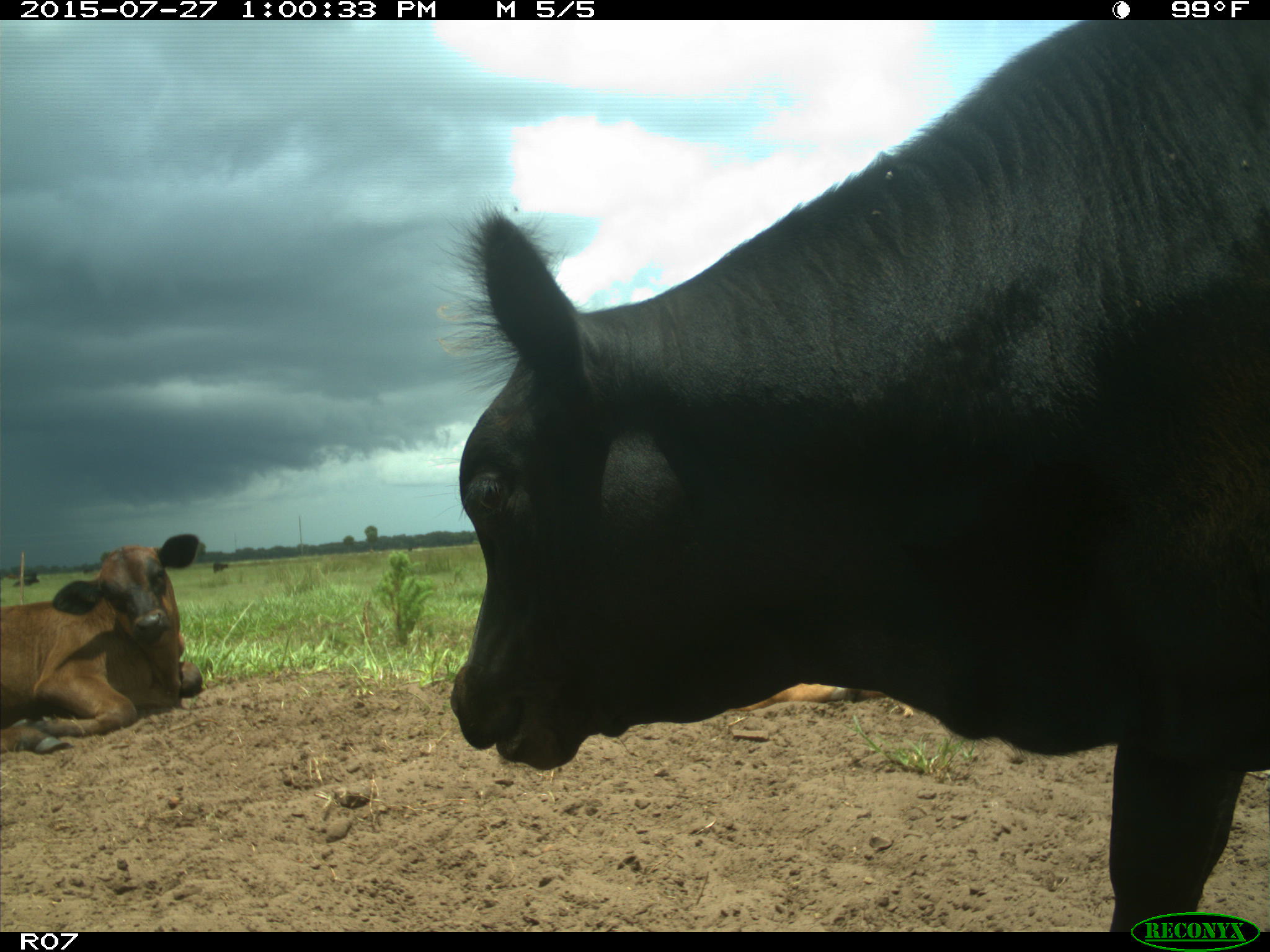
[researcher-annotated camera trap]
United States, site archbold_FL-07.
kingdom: Animalia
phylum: Chordata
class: Mammalia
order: Artiodactyla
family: Bovidae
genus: Bos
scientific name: Bos taurus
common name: domestic cow